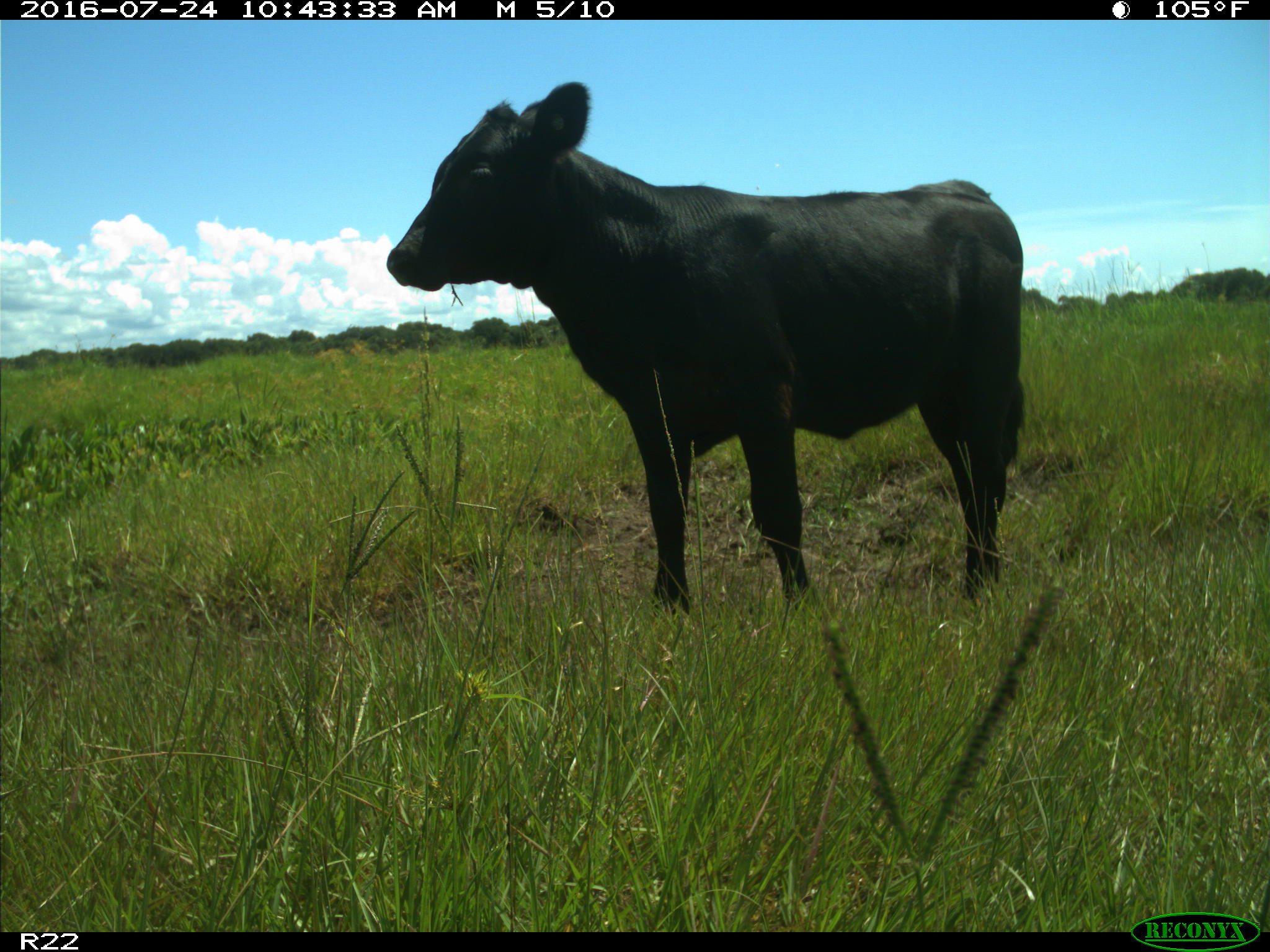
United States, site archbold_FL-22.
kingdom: Animalia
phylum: Chordata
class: Mammalia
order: Artiodactyla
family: Bovidae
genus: Bos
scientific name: Bos taurus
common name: domestic cow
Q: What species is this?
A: Bos taurus (domestic cow).